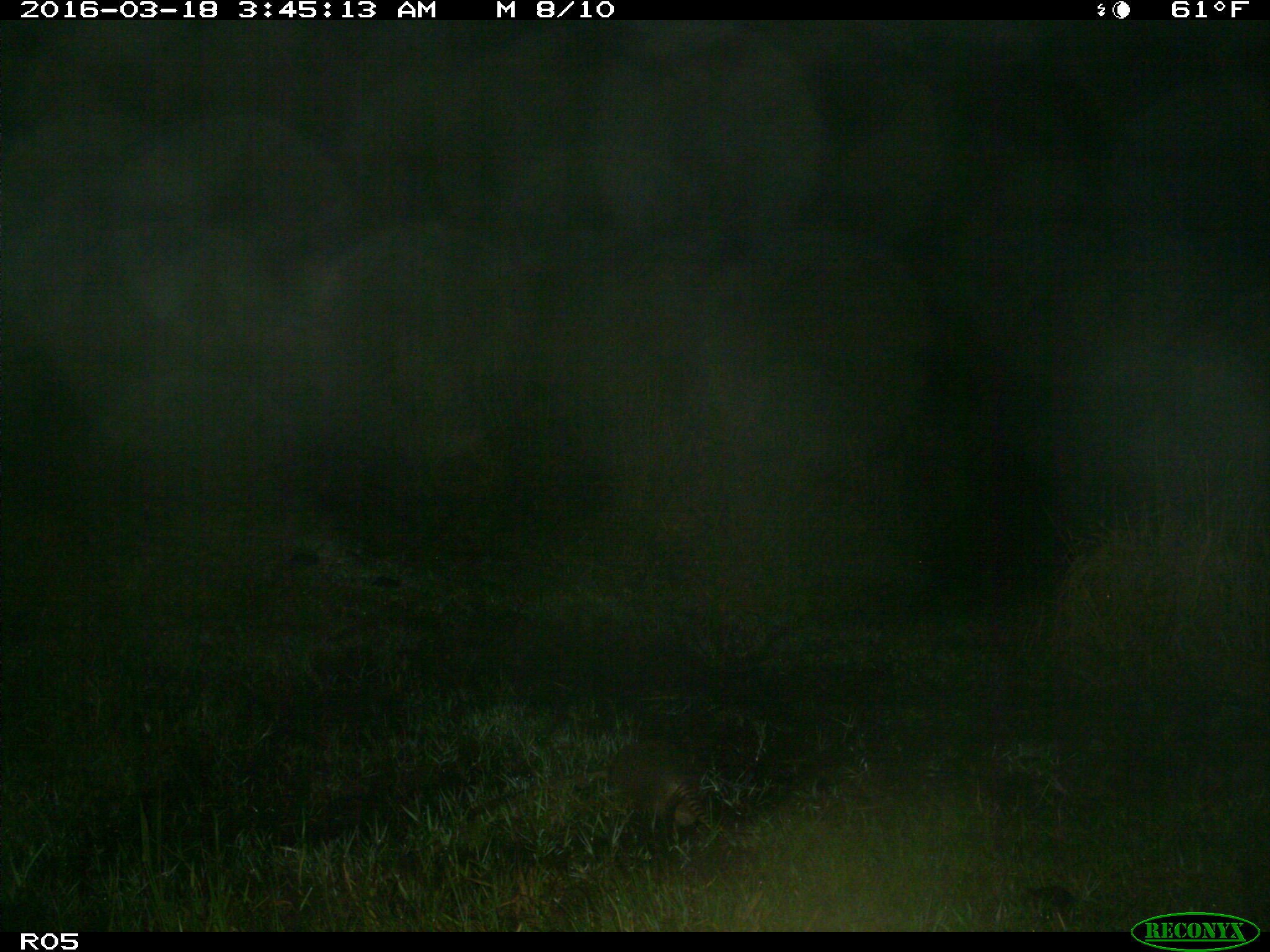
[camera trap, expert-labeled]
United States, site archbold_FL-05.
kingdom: Animalia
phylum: Chordata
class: Mammalia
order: Cingulata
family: Dasypodidae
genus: Dasypus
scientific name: Dasypus novemcinctus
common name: nine-banded armadillo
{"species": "Dasypus novemcinctus (nine-banded armadillo)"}